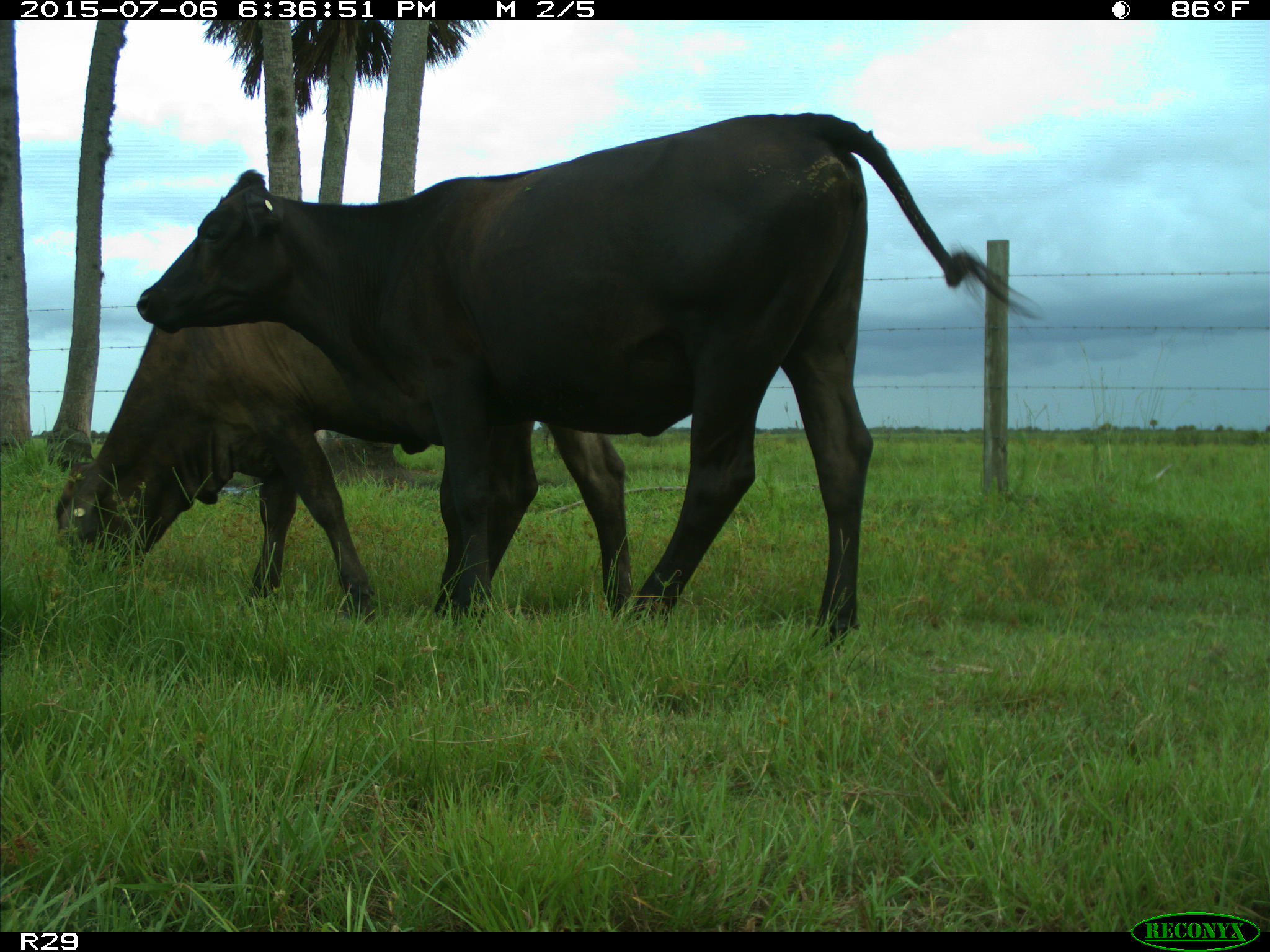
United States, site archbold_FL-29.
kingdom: Animalia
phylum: Chordata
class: Mammalia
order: Artiodactyla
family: Bovidae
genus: Bos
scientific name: Bos taurus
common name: domestic cow